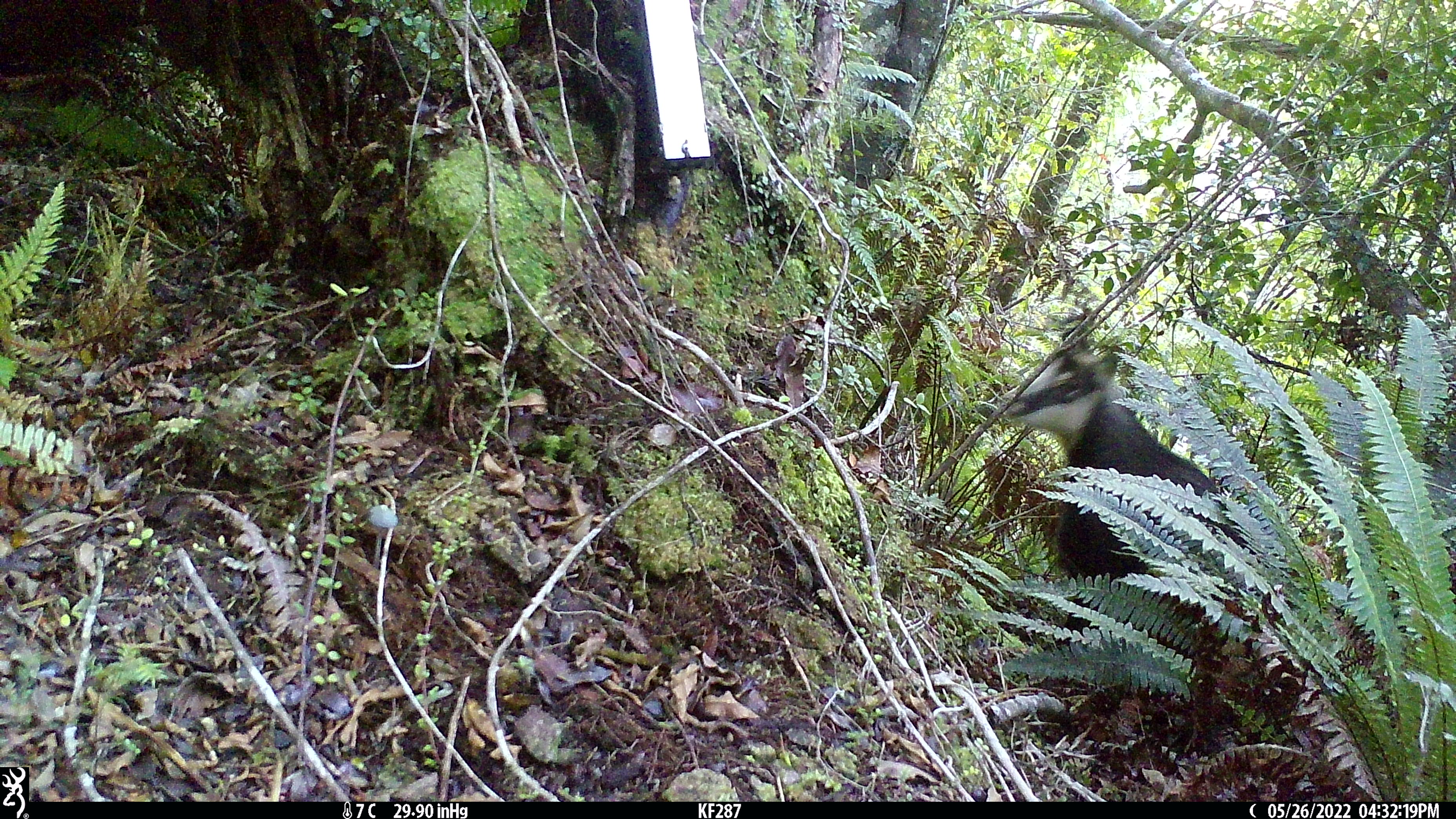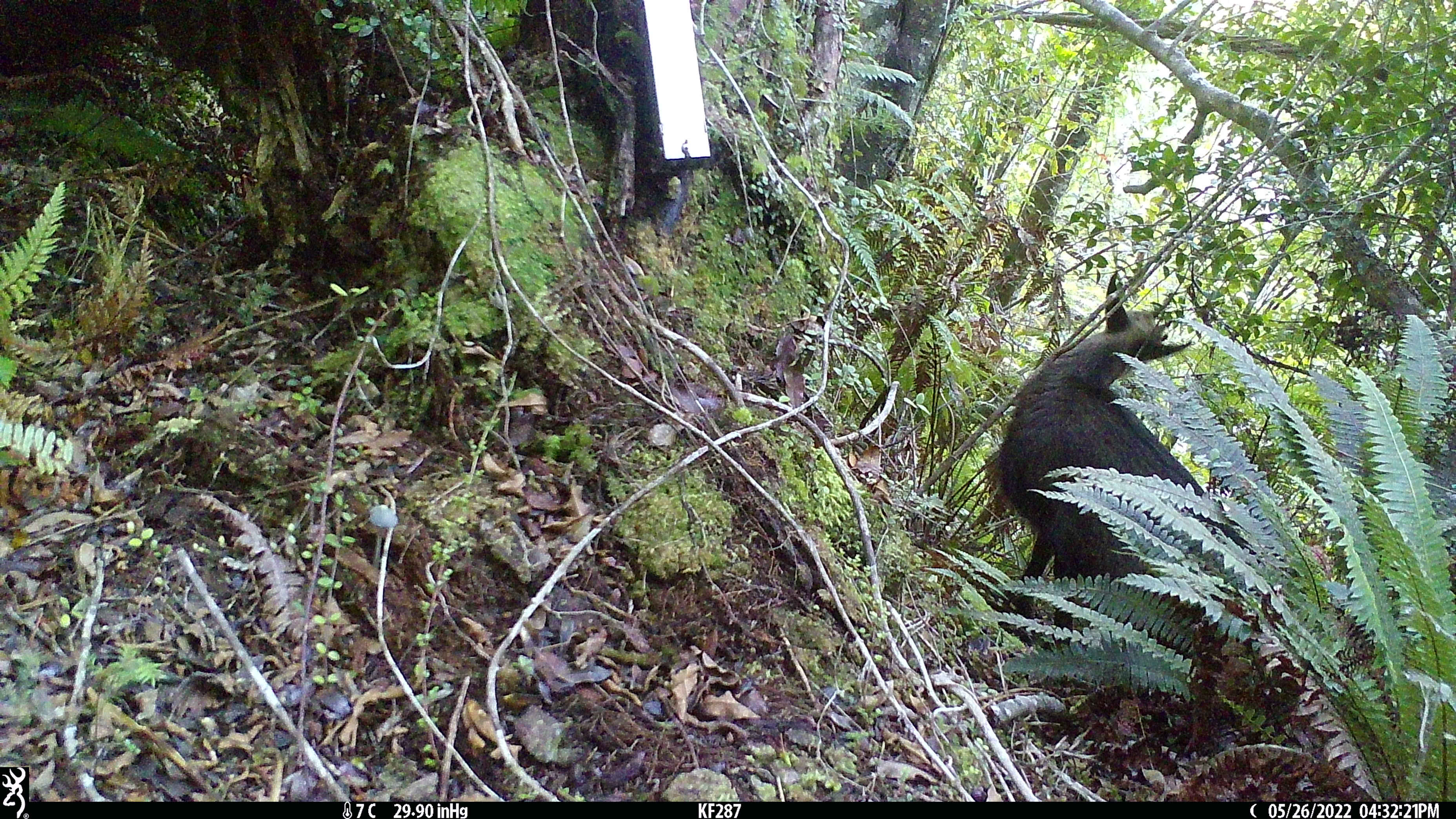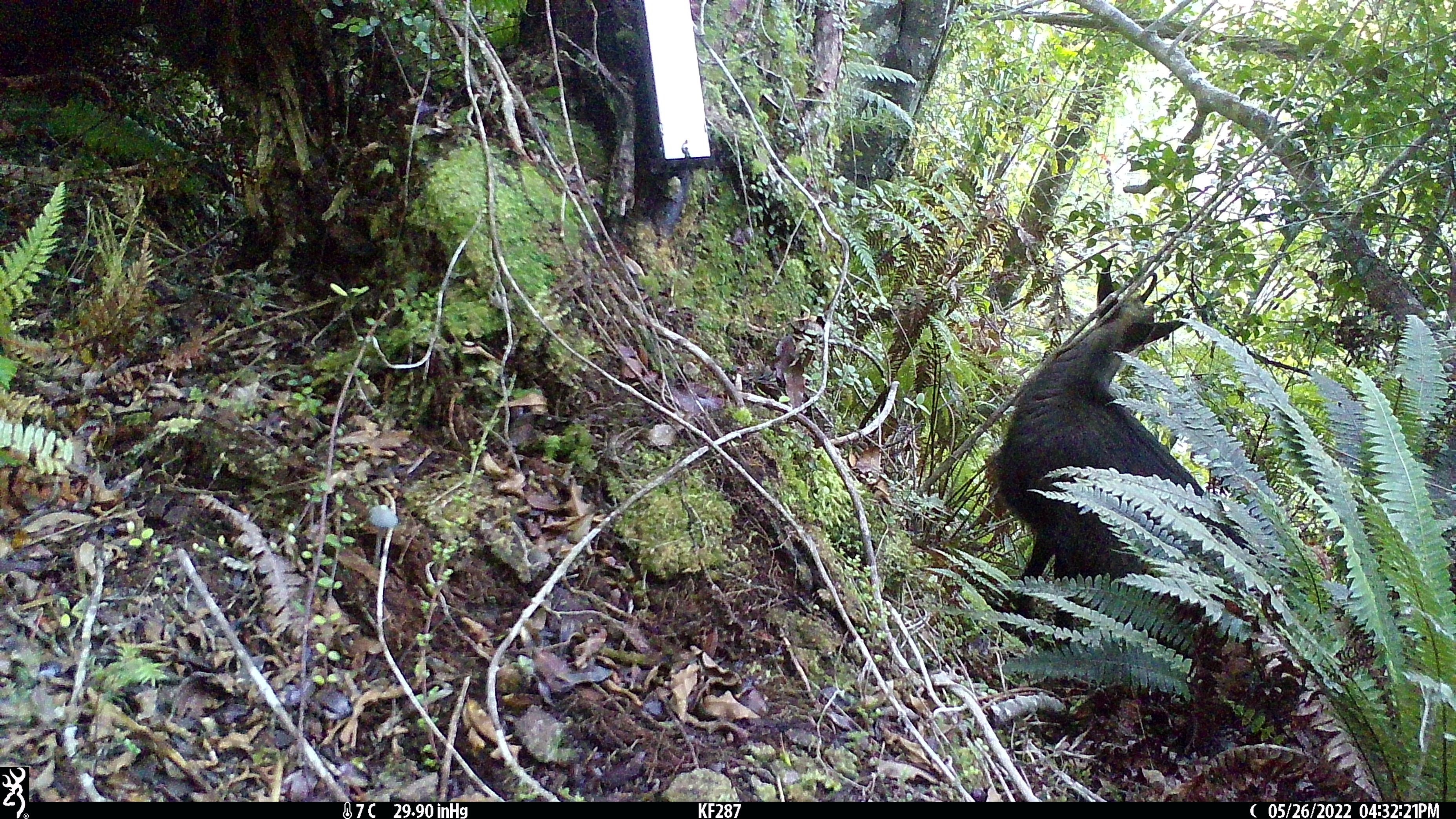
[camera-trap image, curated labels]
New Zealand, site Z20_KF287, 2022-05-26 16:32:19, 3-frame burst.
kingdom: Animalia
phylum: Chordata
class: Mammalia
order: Artiodactyla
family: Bovidae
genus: Rupicapra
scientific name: Rupicapra rupicapra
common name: alpine chamois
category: chamois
Chamois (alpine chamois) (Rupicapra rupicapra).